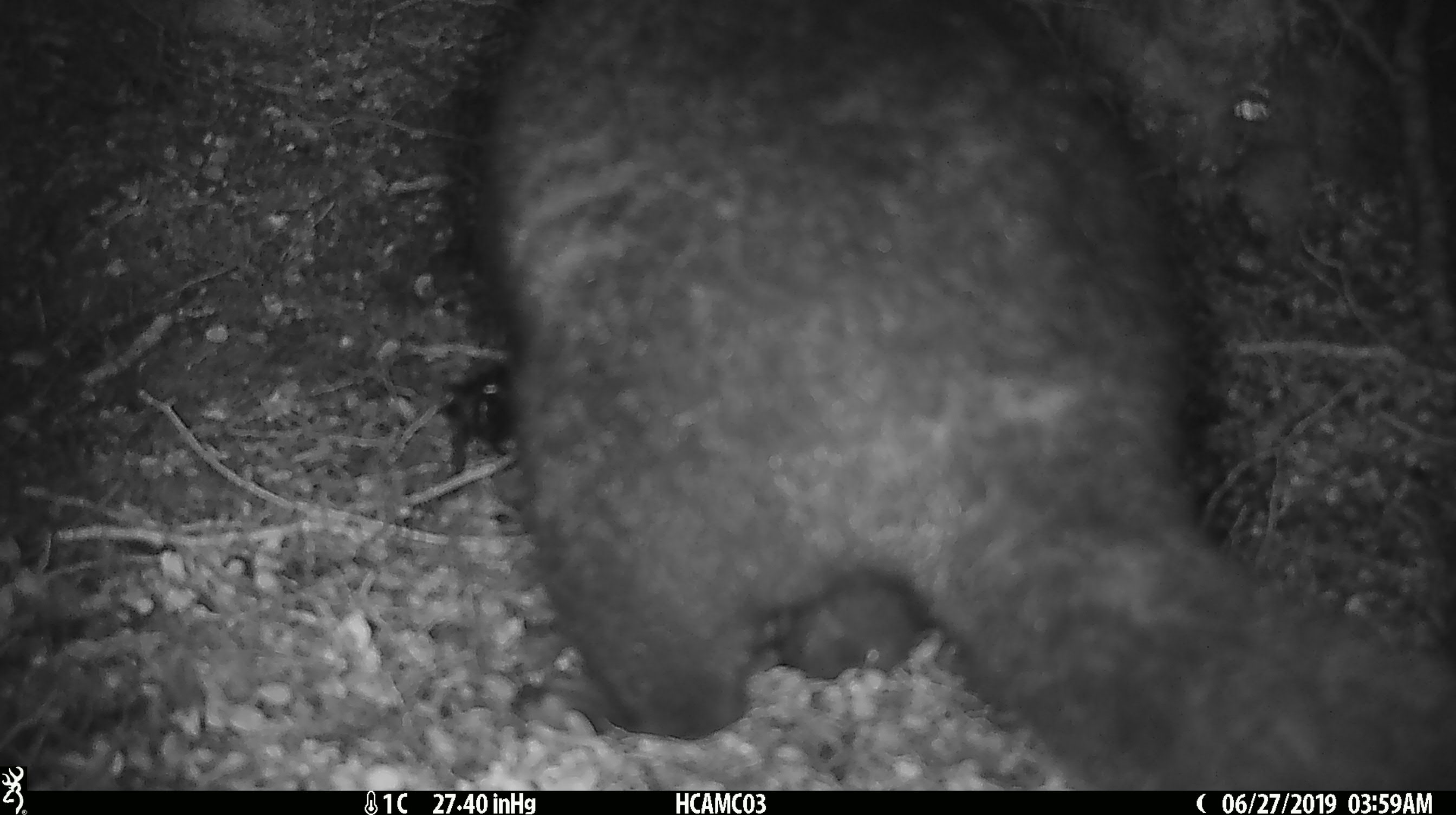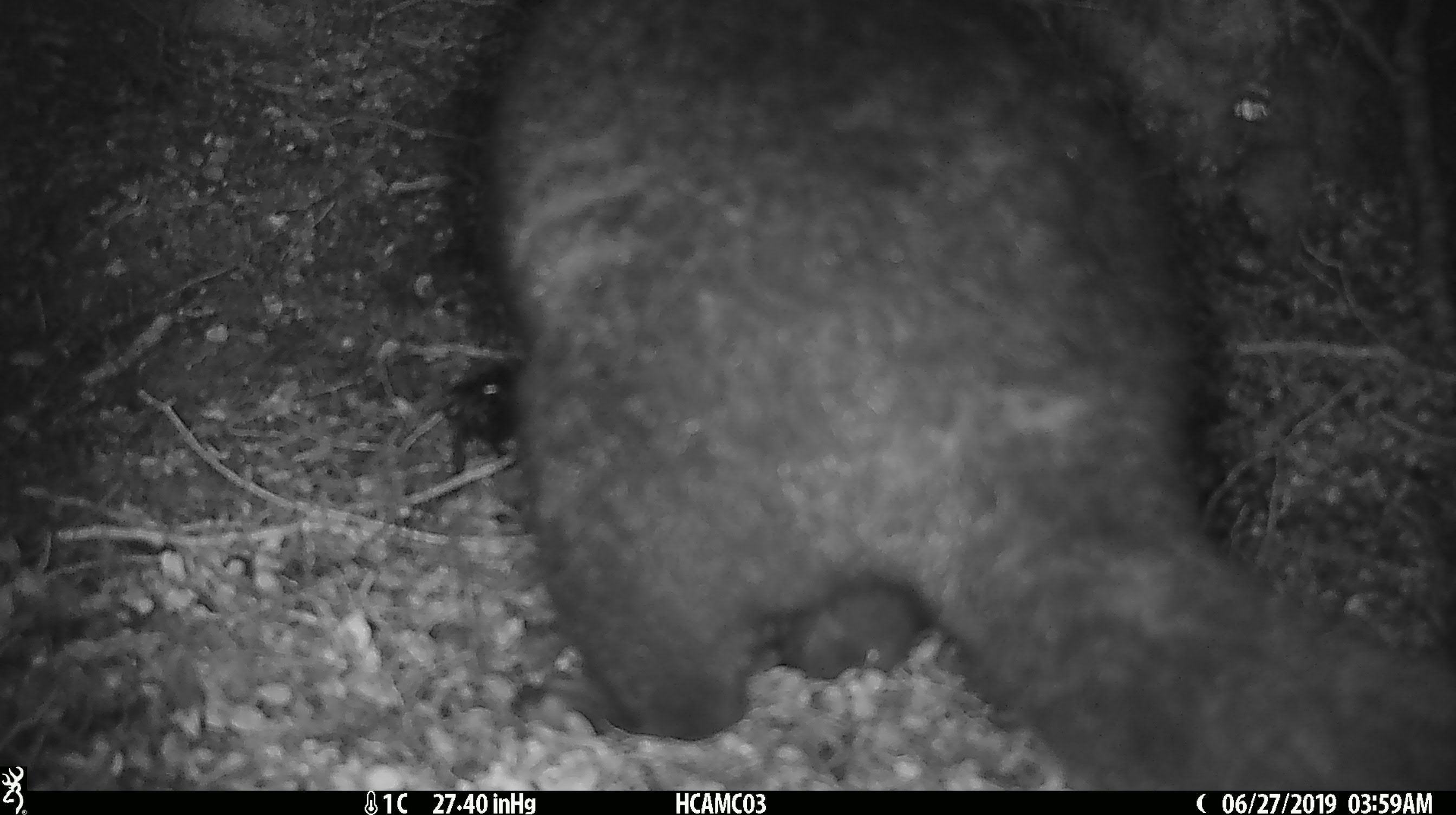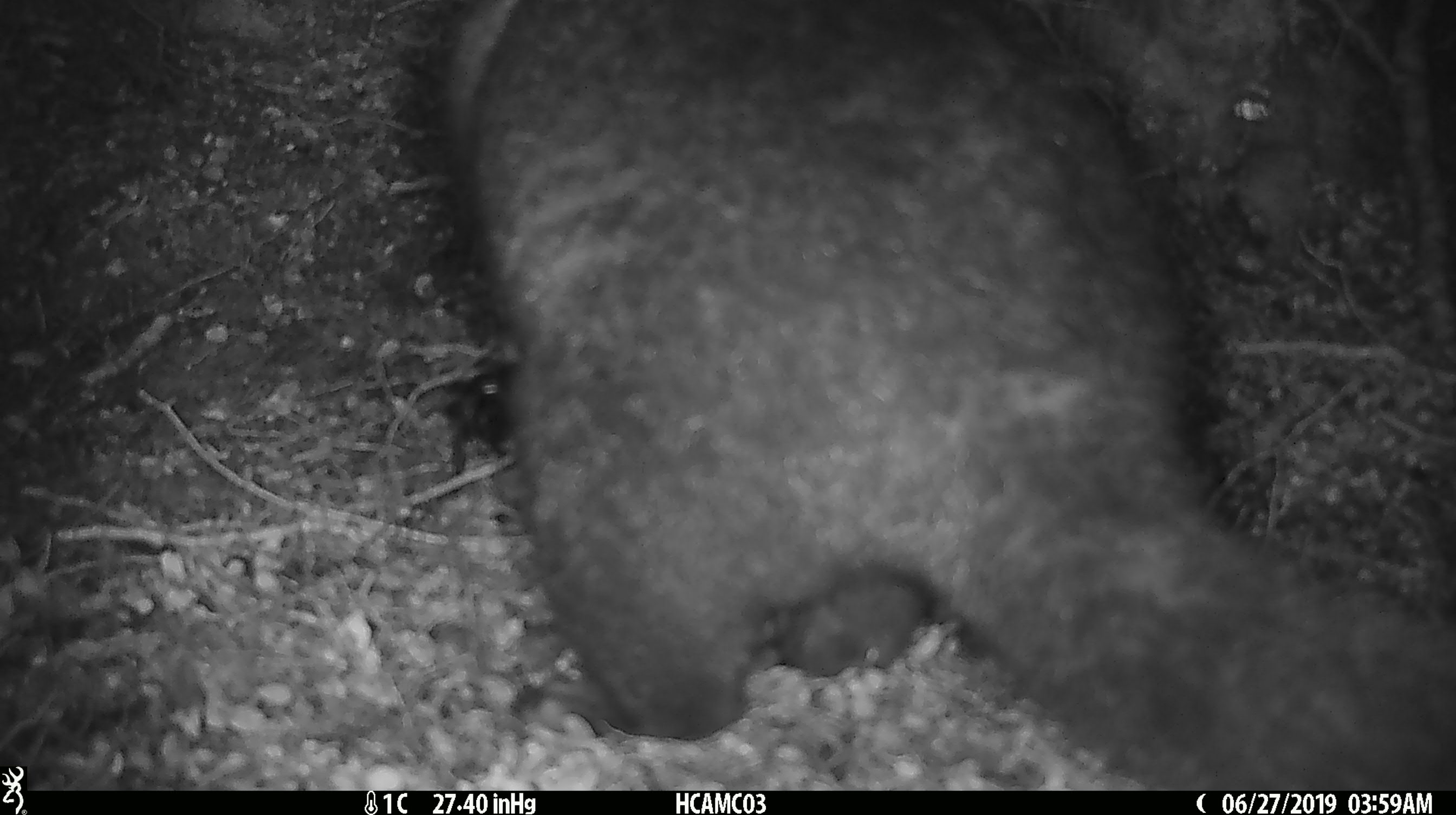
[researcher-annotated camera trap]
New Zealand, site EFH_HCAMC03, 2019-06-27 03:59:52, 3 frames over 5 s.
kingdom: Animalia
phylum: Chordata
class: Mammalia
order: Diprotodontia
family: Phalangeridae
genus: Trichosurus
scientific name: Trichosurus vulpecula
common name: common brushtail possum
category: possum